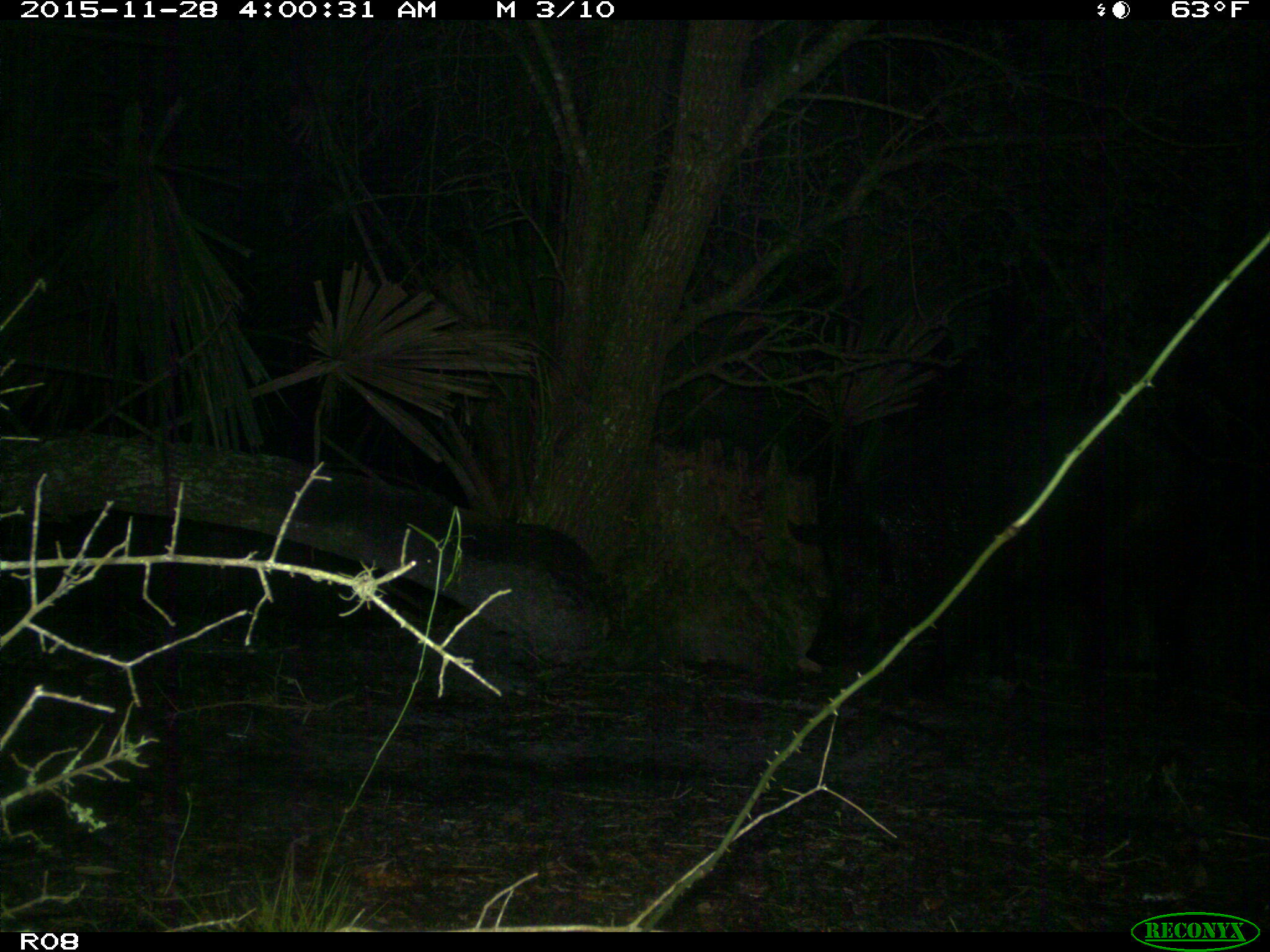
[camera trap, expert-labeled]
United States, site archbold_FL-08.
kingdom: Animalia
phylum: Chordata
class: Mammalia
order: Artiodactyla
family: Suidae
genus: Sus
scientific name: Sus scrofa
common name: wild boar